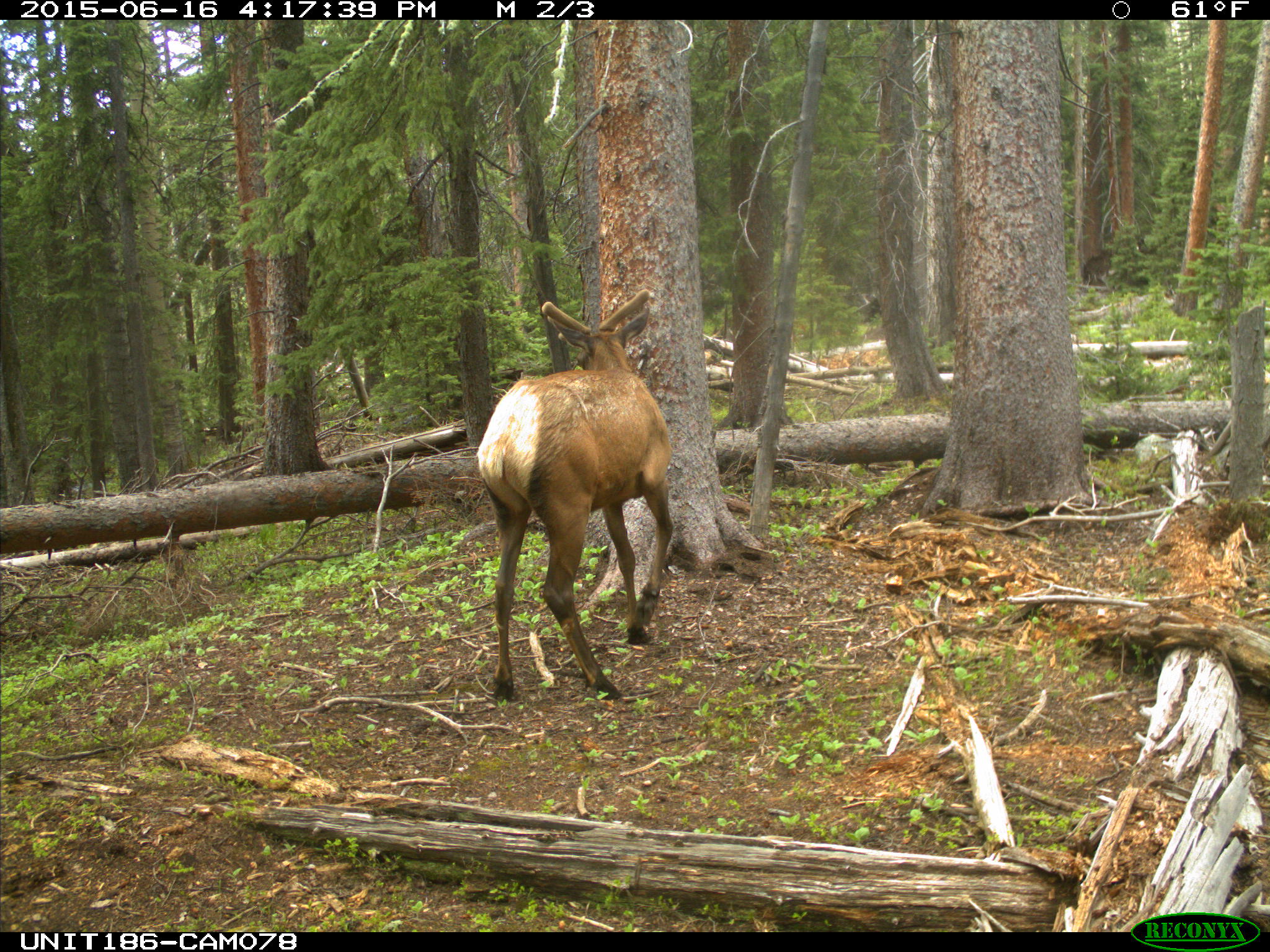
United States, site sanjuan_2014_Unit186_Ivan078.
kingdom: Animalia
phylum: Chordata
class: Mammalia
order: Artiodactyla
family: Cervidae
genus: Cervus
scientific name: Cervus elaphus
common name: red deer